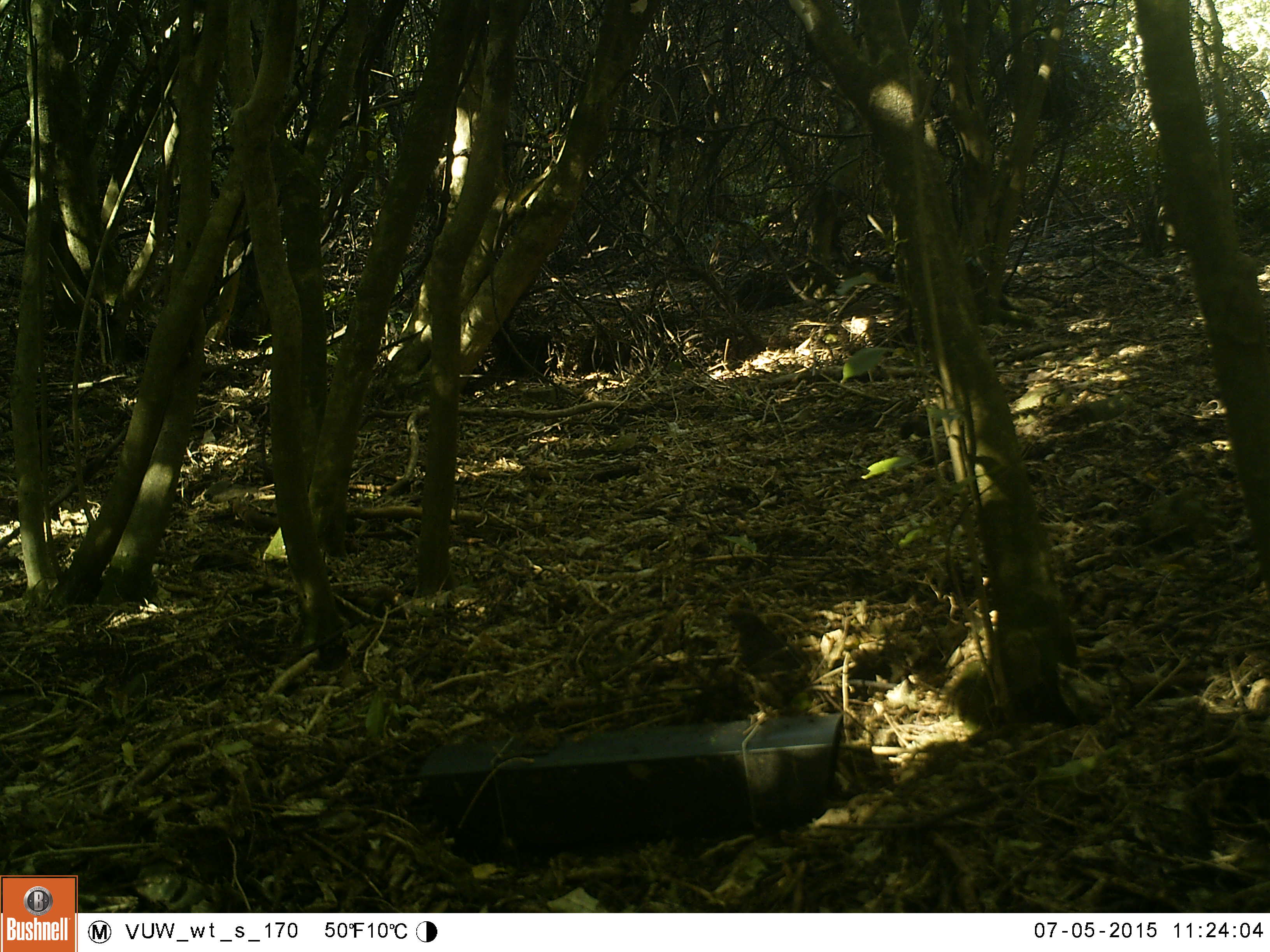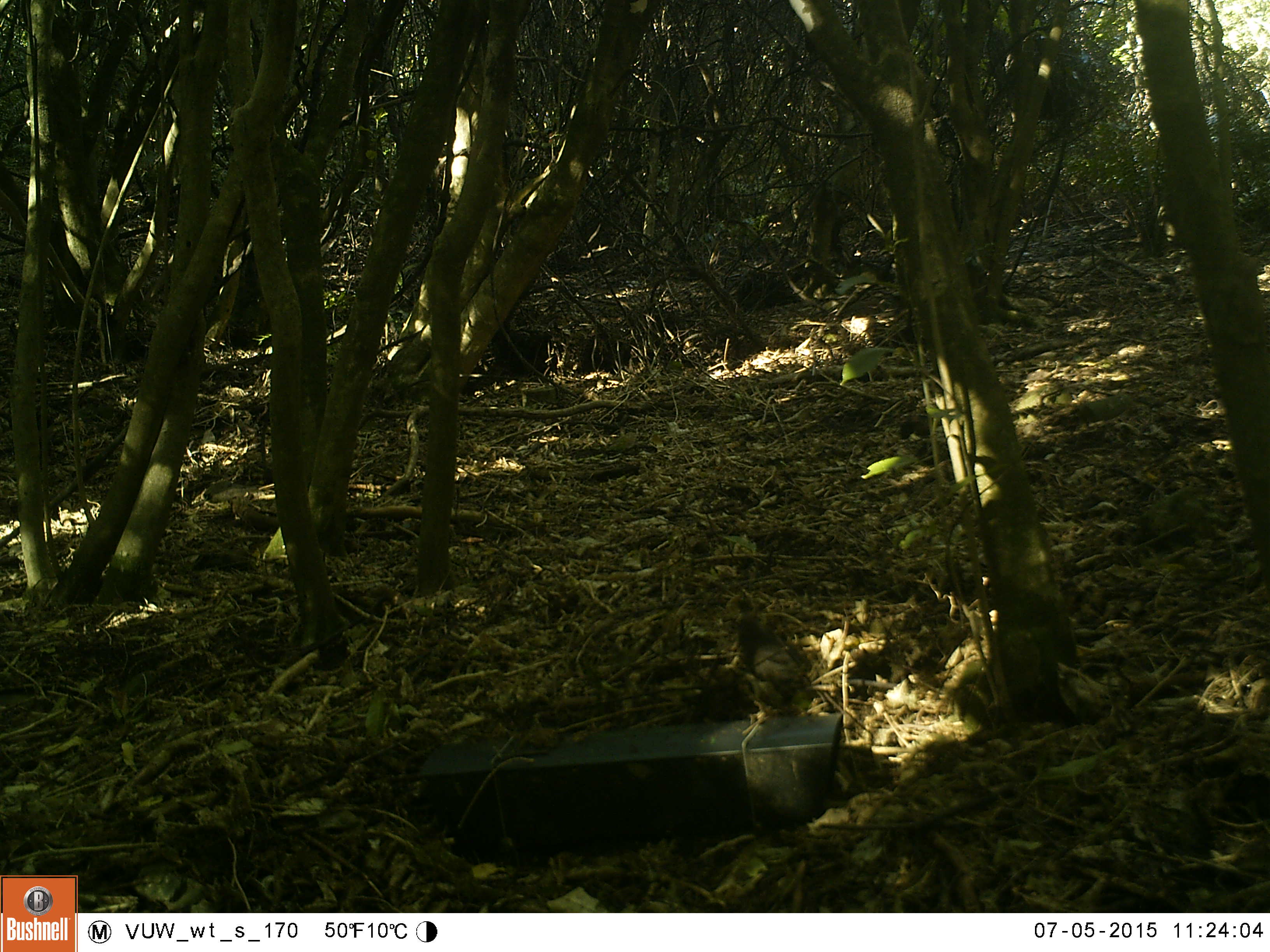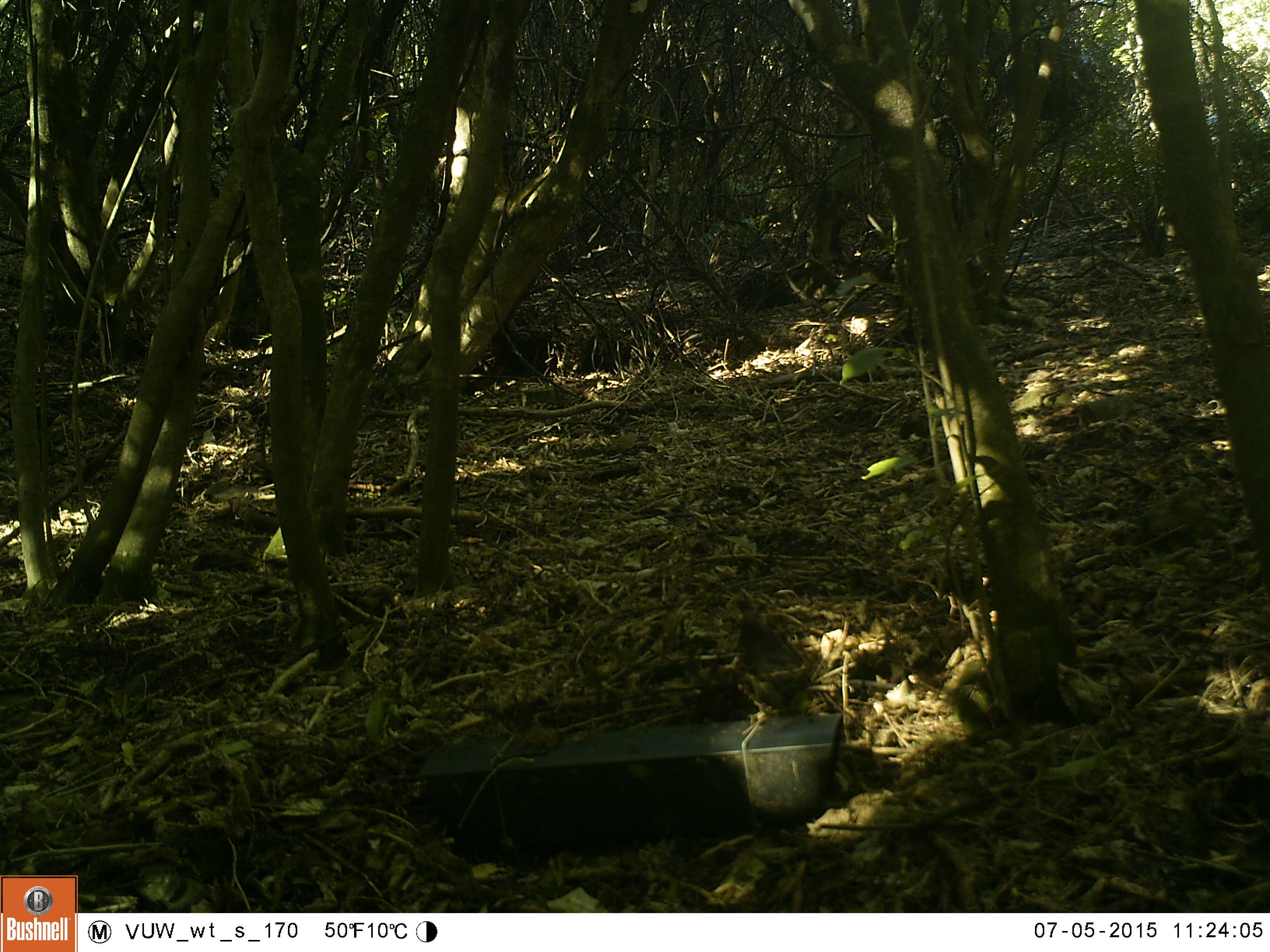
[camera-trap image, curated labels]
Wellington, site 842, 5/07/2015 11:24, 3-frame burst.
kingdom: Animalia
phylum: Chordata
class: Aves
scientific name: Aves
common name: bird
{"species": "bird (Aves)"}